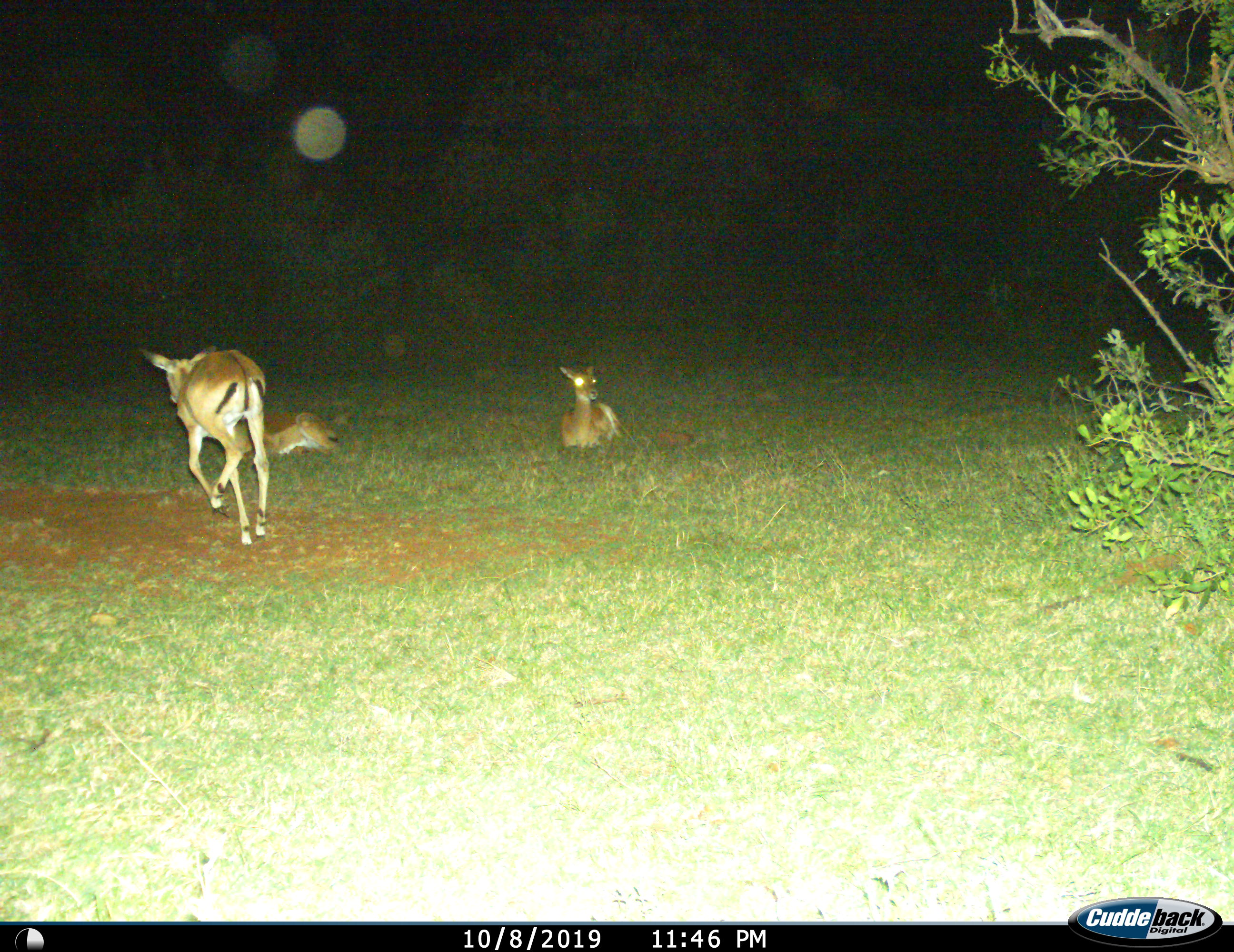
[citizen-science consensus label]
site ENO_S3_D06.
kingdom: Animalia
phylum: Chordata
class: Mammalia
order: Artiodactyla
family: Bovidae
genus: Aepyceros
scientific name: Aepyceros melampus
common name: impala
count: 3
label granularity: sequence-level